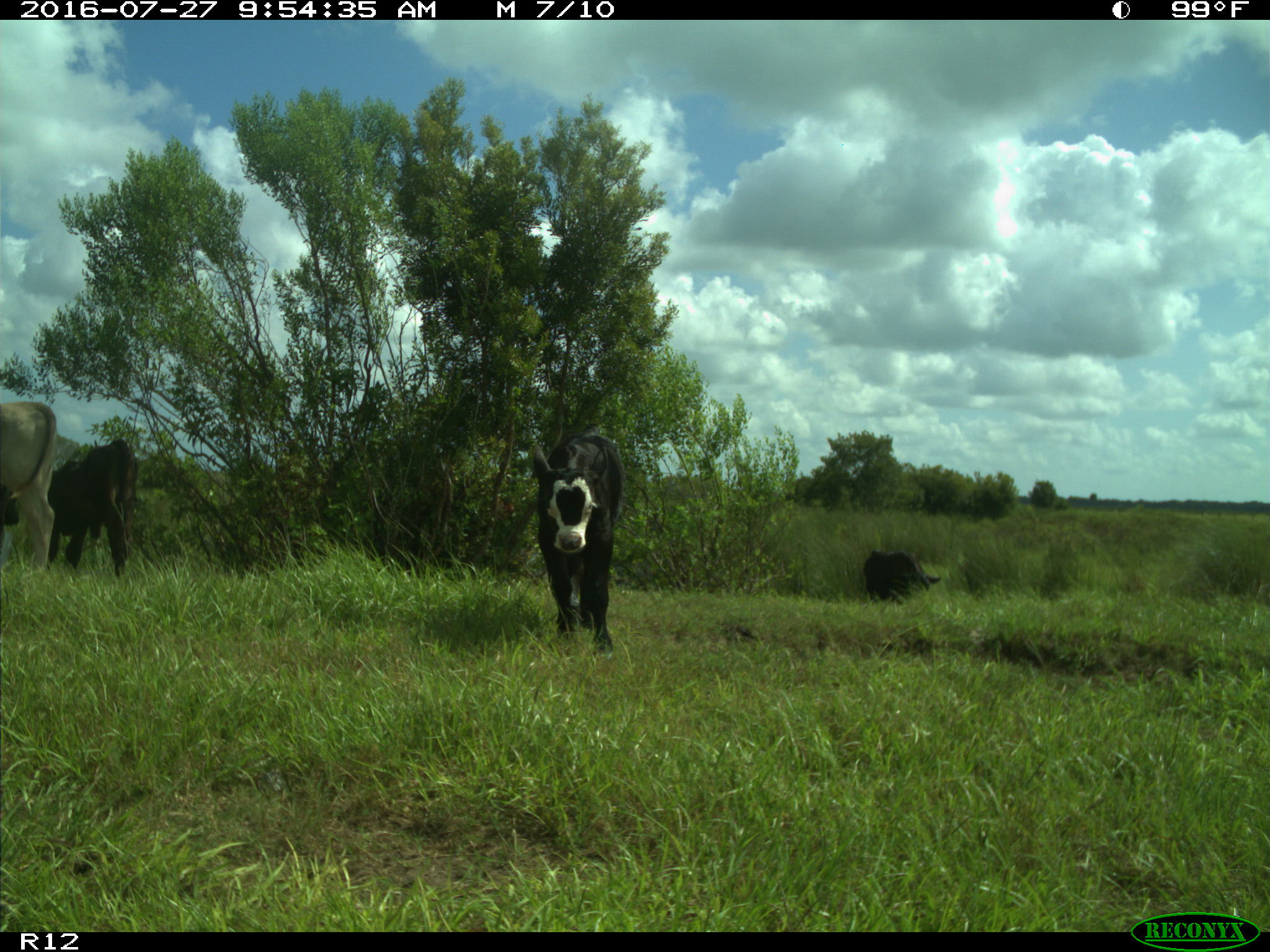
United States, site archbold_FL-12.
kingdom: Animalia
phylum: Chordata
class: Mammalia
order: Artiodactyla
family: Bovidae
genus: Bos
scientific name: Bos taurus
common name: domestic cow